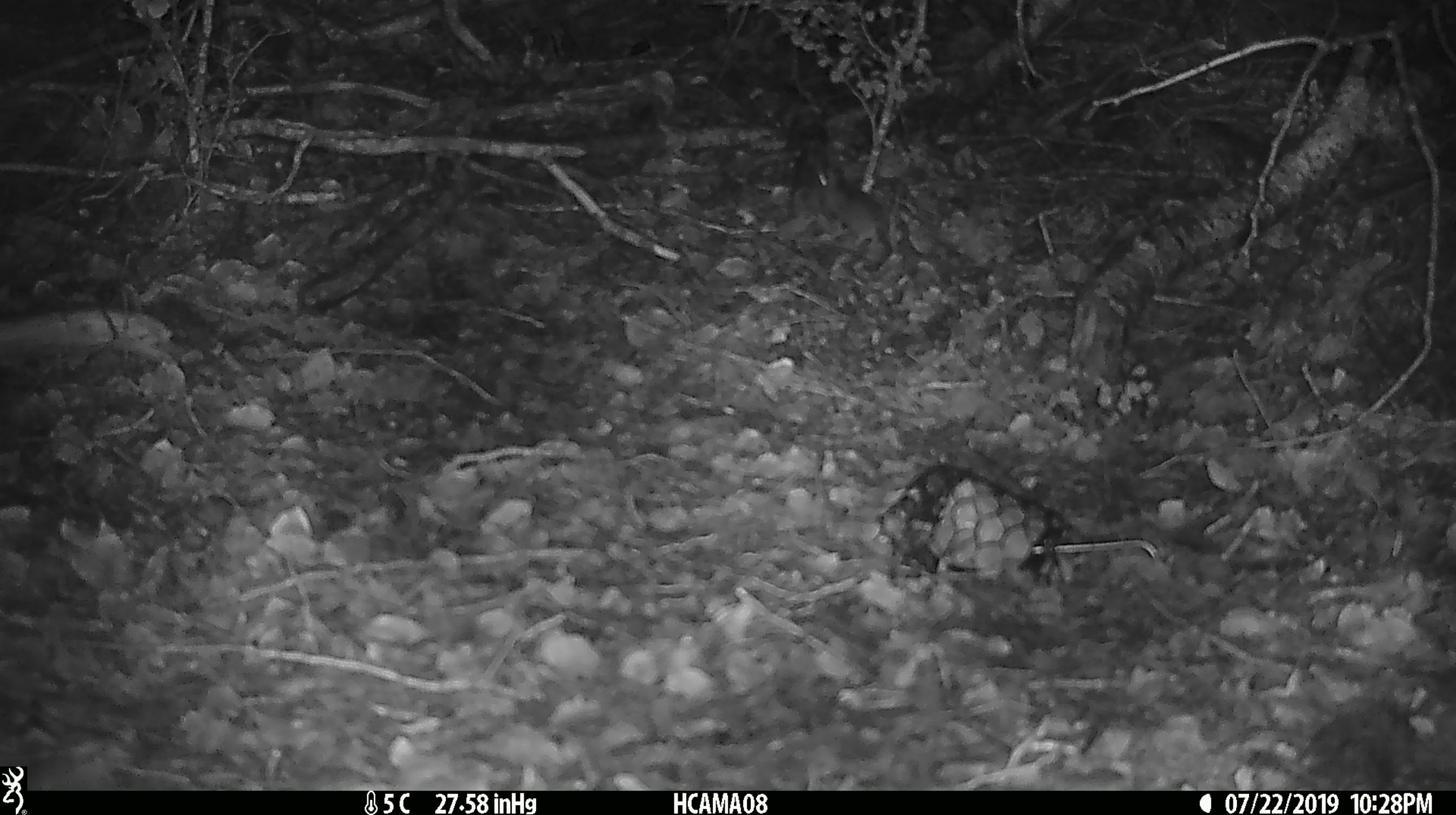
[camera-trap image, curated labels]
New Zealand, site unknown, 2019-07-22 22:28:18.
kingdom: Animalia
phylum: Chordata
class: Mammalia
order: Rodentia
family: Muridae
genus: Mus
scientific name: Mus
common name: mouse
Mouse (Mus).